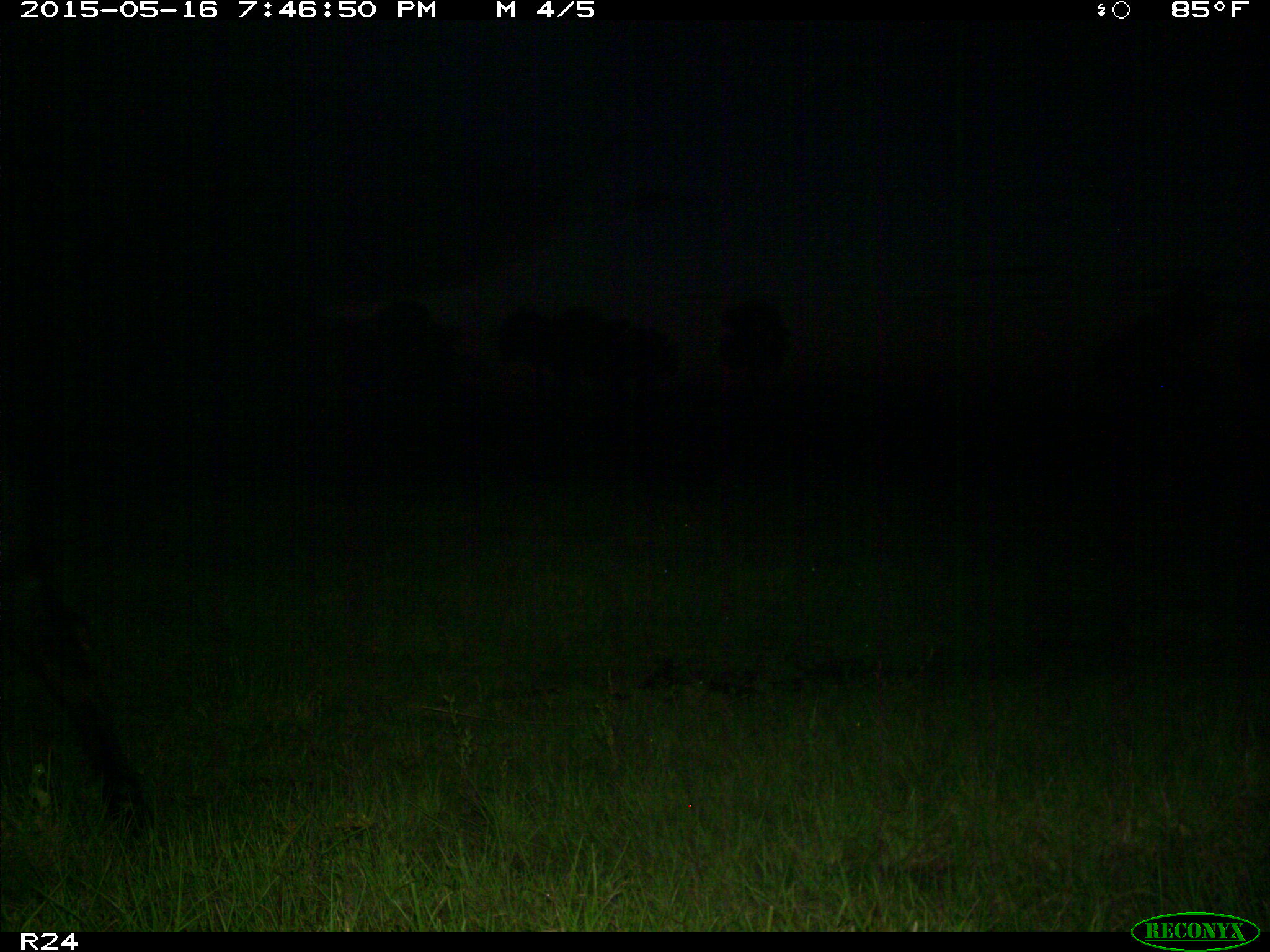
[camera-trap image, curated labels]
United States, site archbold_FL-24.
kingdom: Animalia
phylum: Chordata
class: Mammalia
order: Artiodactyla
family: Bovidae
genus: Bos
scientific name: Bos taurus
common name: domestic cow